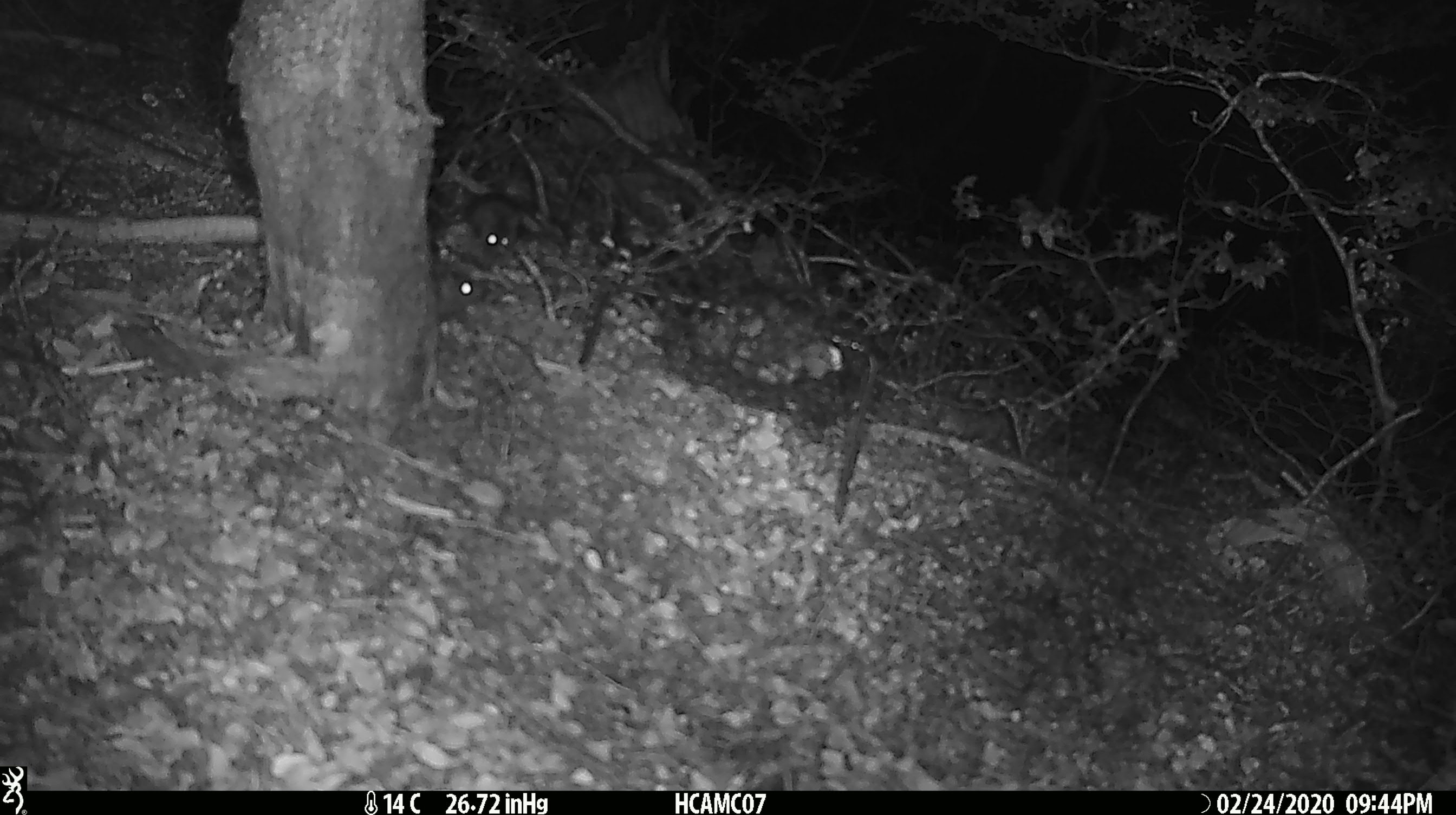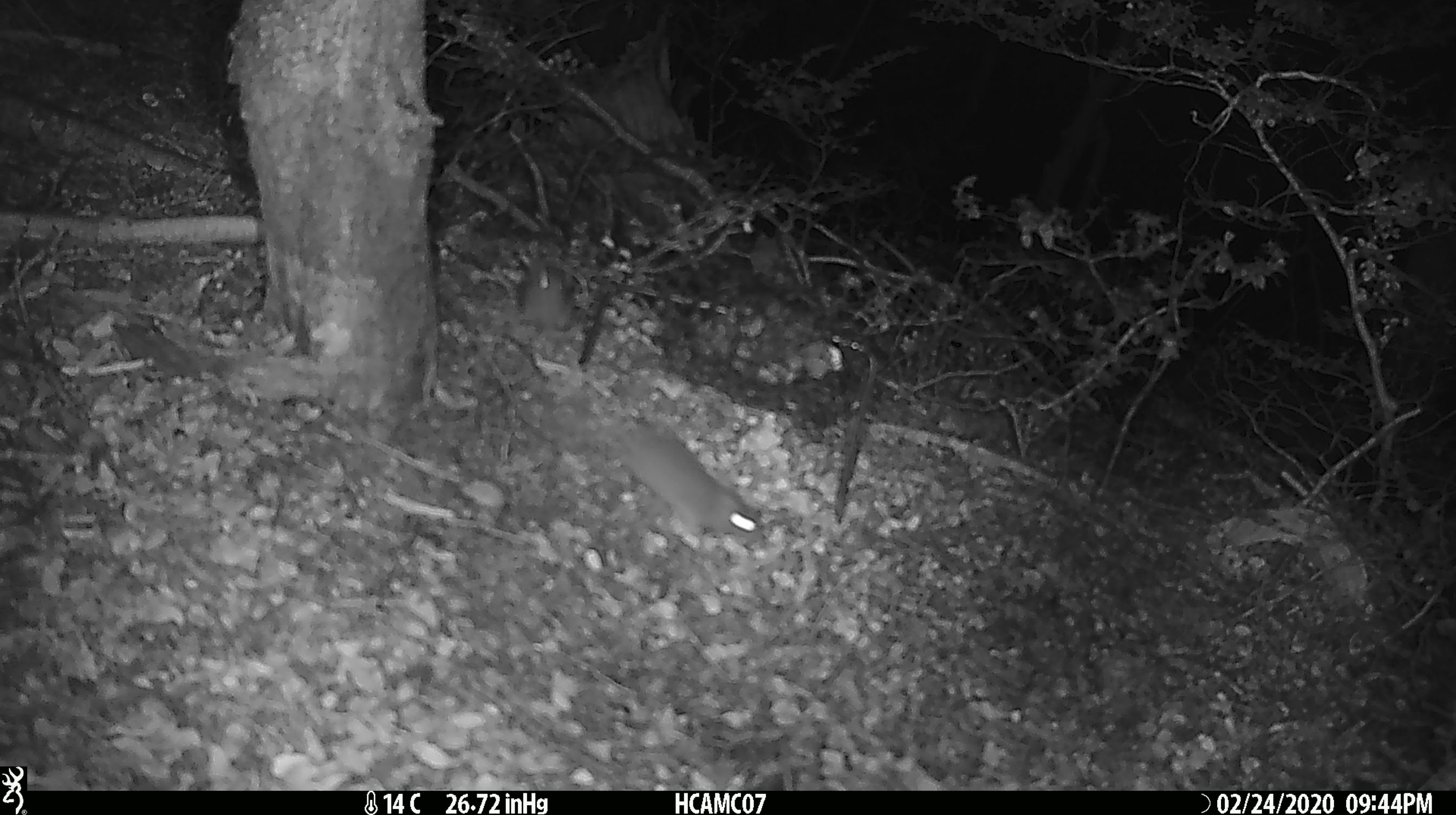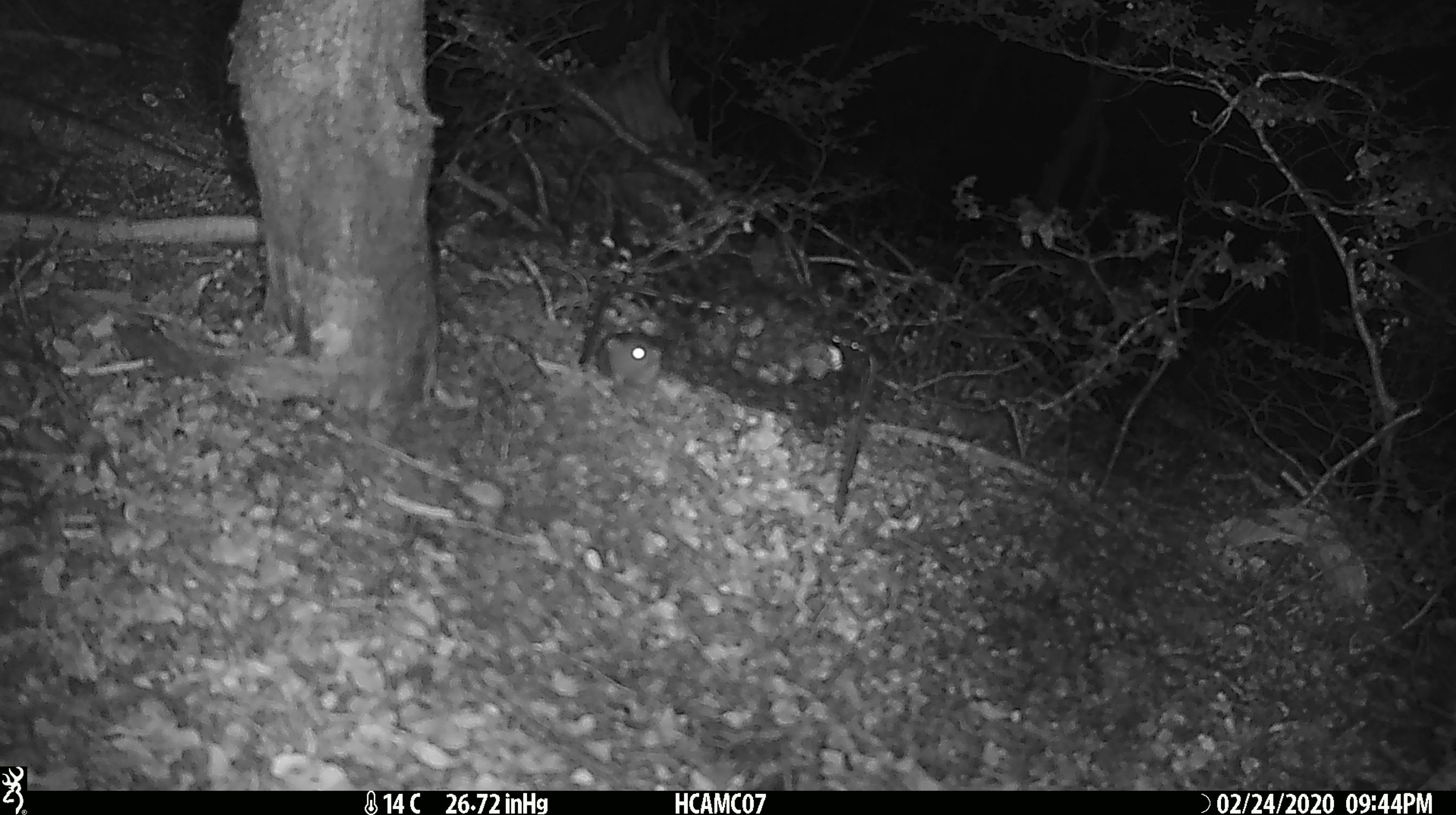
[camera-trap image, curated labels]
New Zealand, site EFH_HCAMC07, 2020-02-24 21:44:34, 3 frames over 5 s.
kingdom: Animalia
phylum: Chordata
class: Mammalia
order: Rodentia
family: Muridae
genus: Mus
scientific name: Mus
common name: mouse